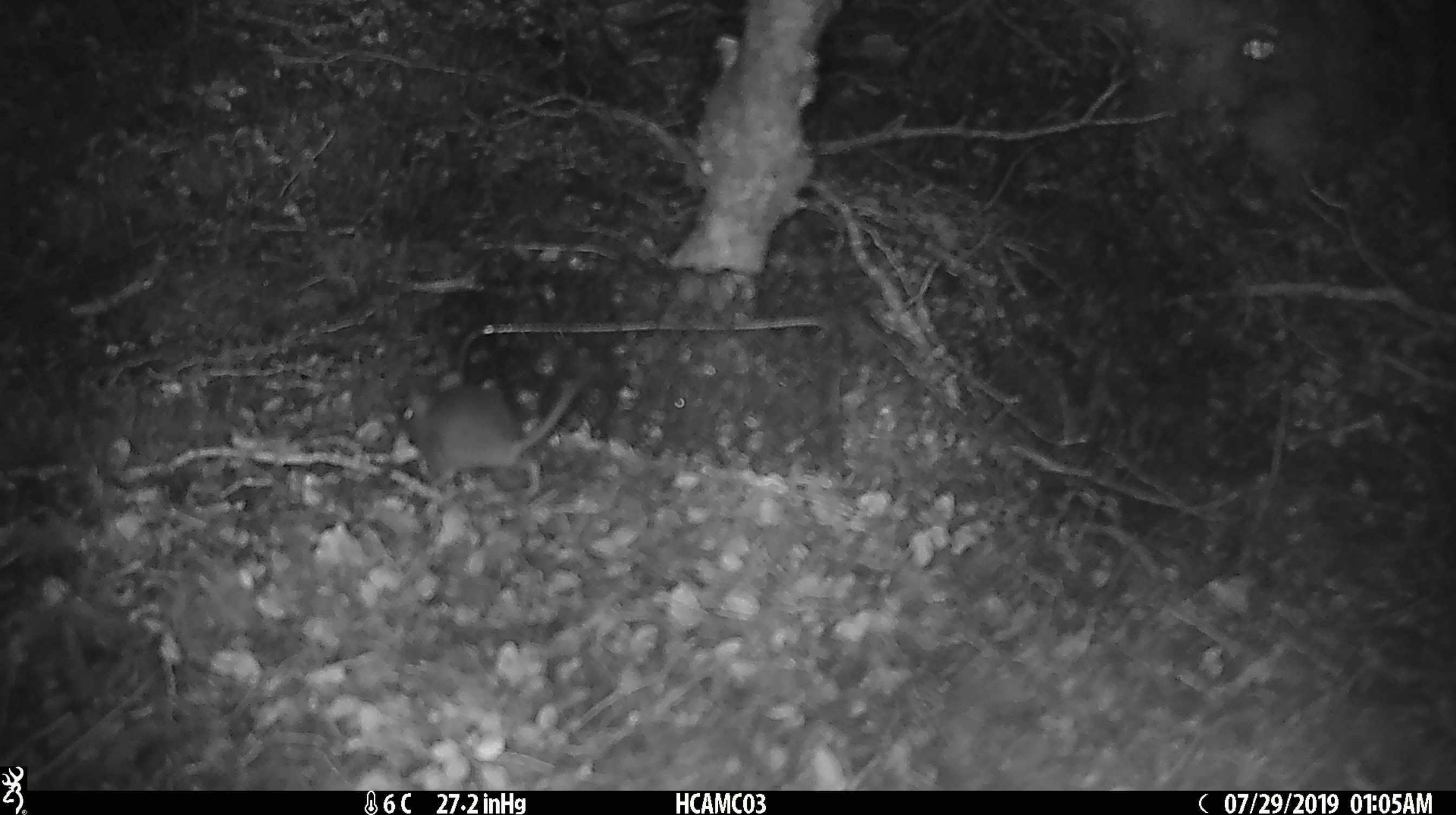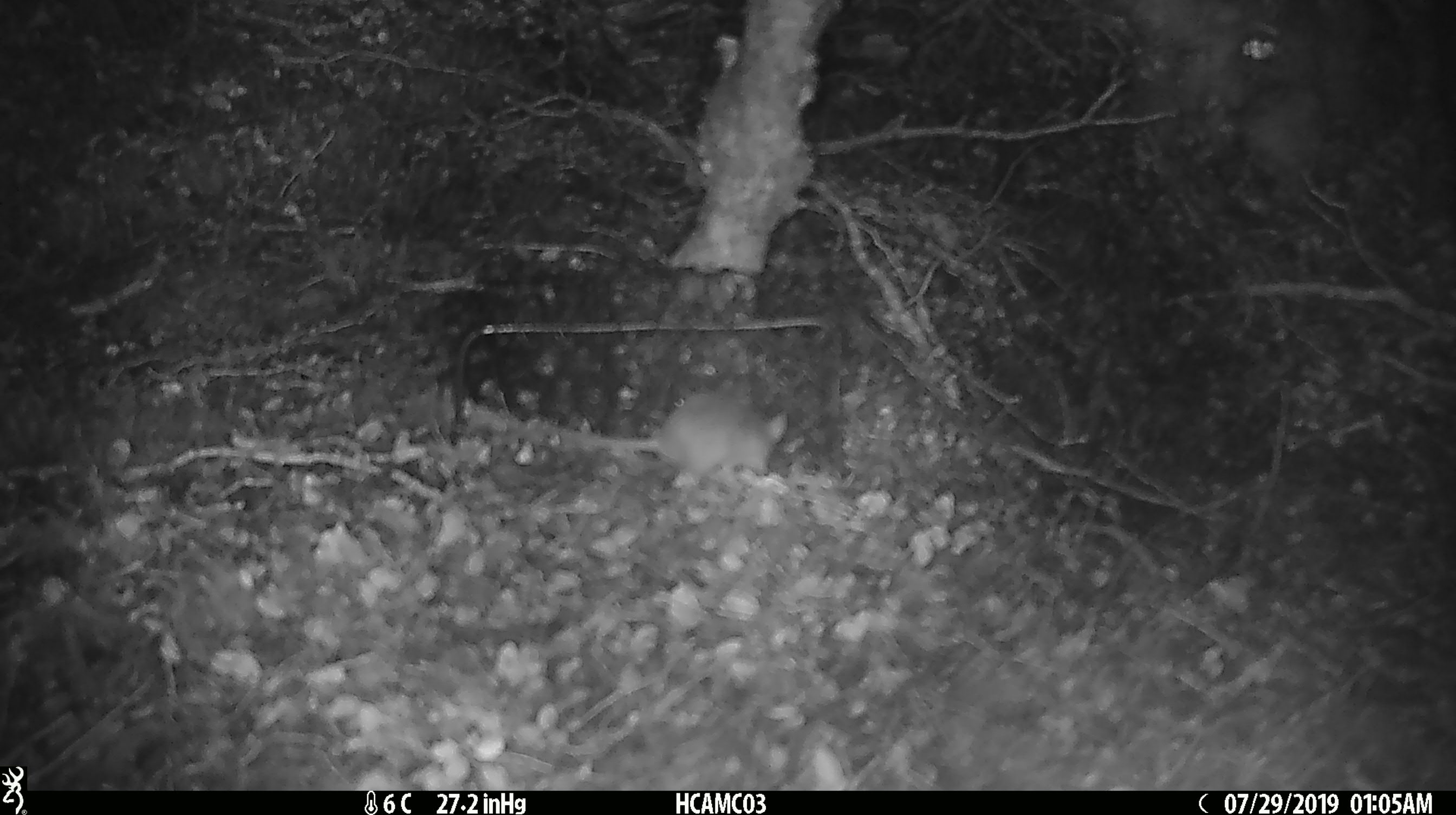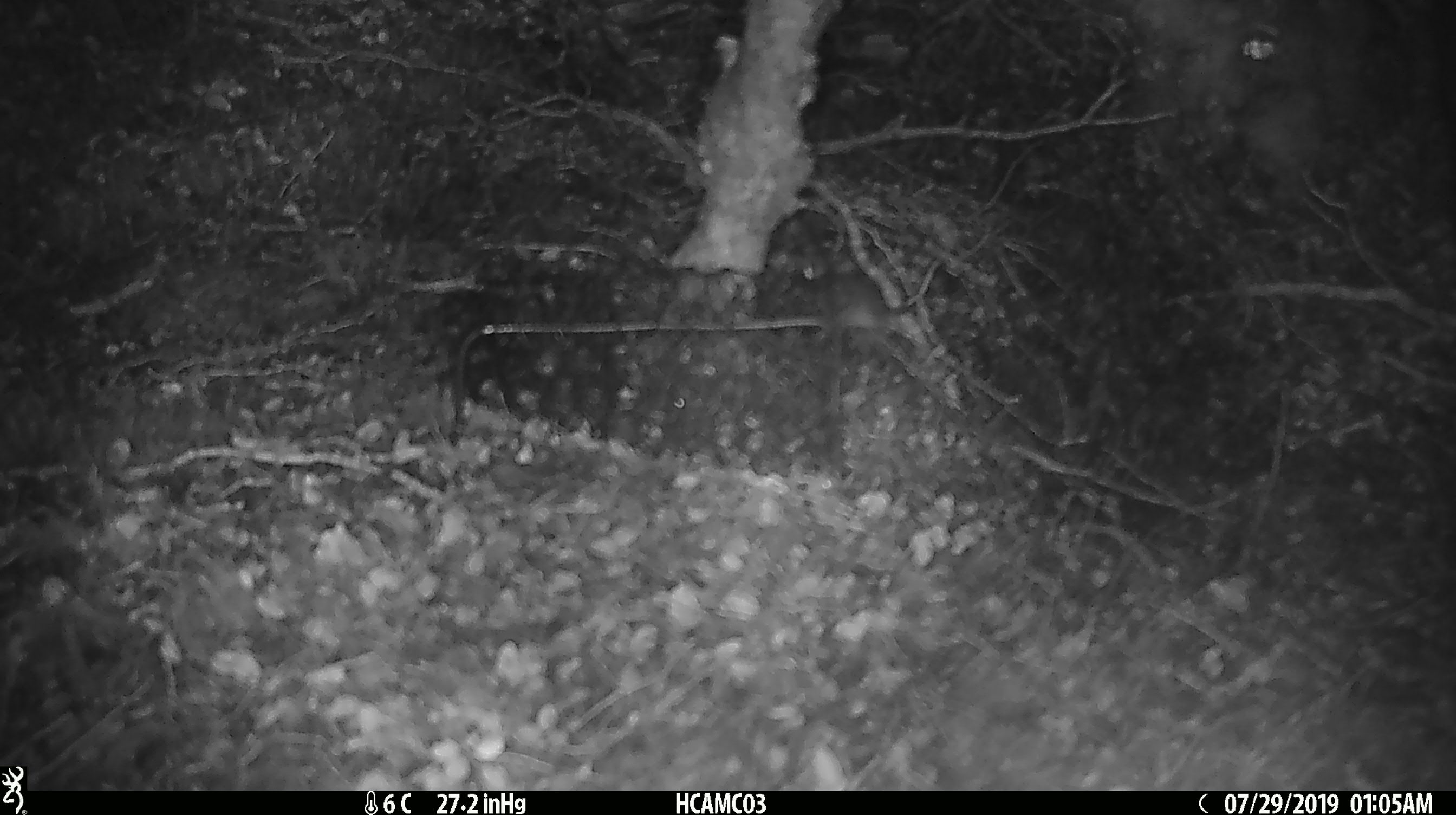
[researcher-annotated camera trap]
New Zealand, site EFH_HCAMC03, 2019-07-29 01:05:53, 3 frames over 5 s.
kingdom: Animalia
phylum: Chordata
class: Mammalia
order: Rodentia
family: Muridae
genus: Mus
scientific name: Mus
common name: mouse